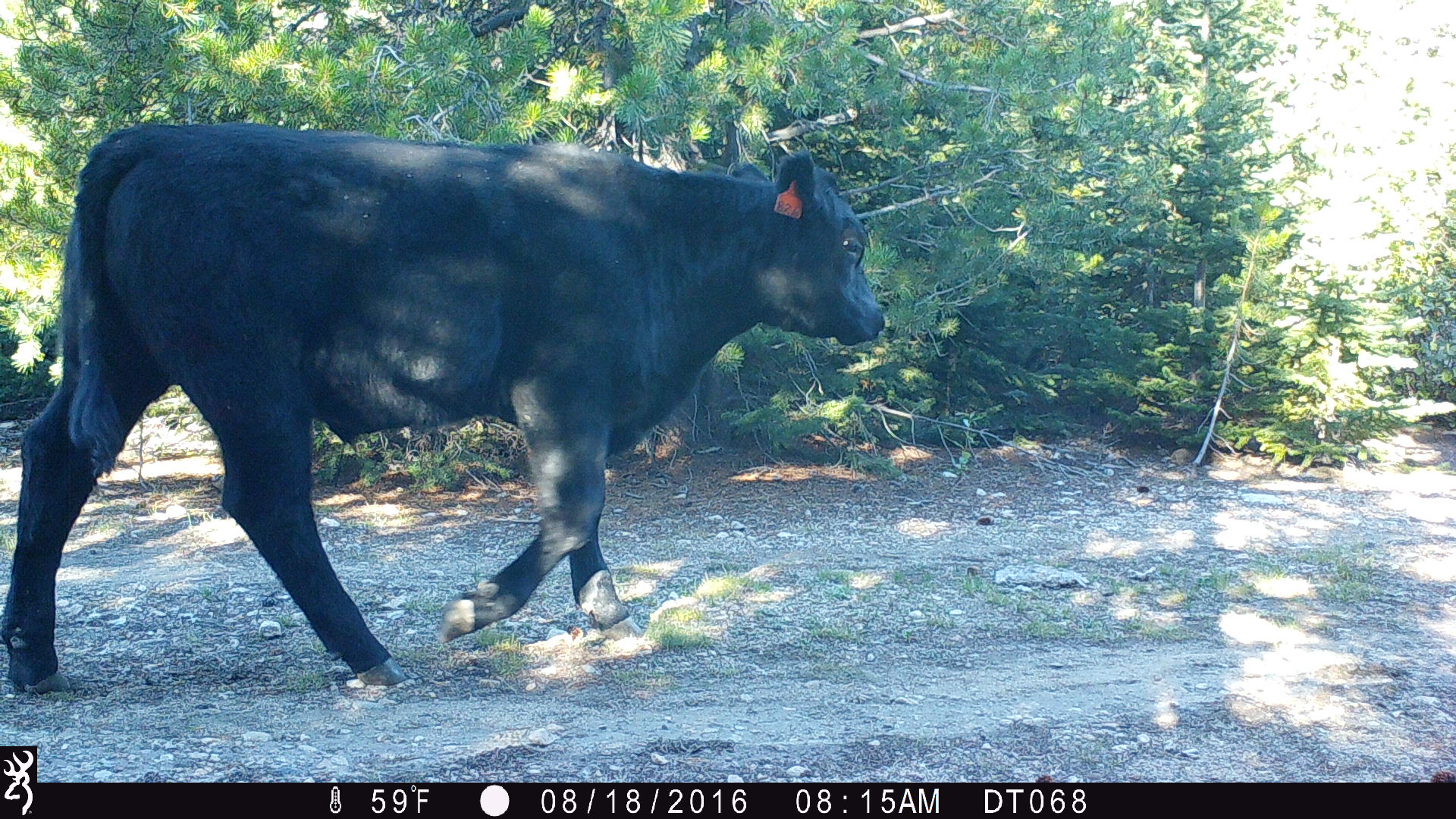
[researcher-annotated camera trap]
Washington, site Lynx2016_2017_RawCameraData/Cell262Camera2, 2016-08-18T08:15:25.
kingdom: Animalia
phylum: Chordata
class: Mammalia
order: Artiodactyla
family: Bovidae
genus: Bos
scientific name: Bos taurus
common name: domestic cattle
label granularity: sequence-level